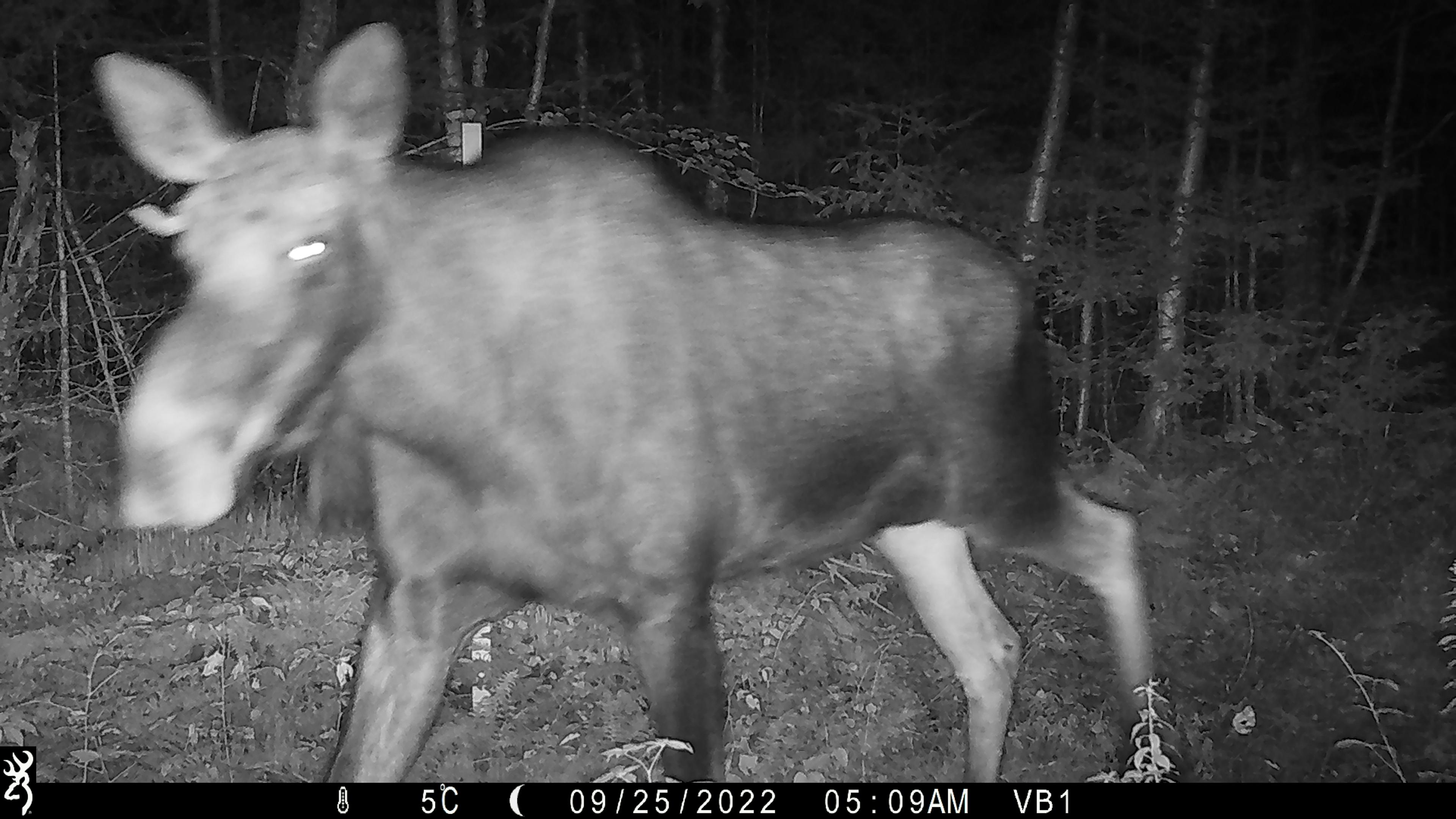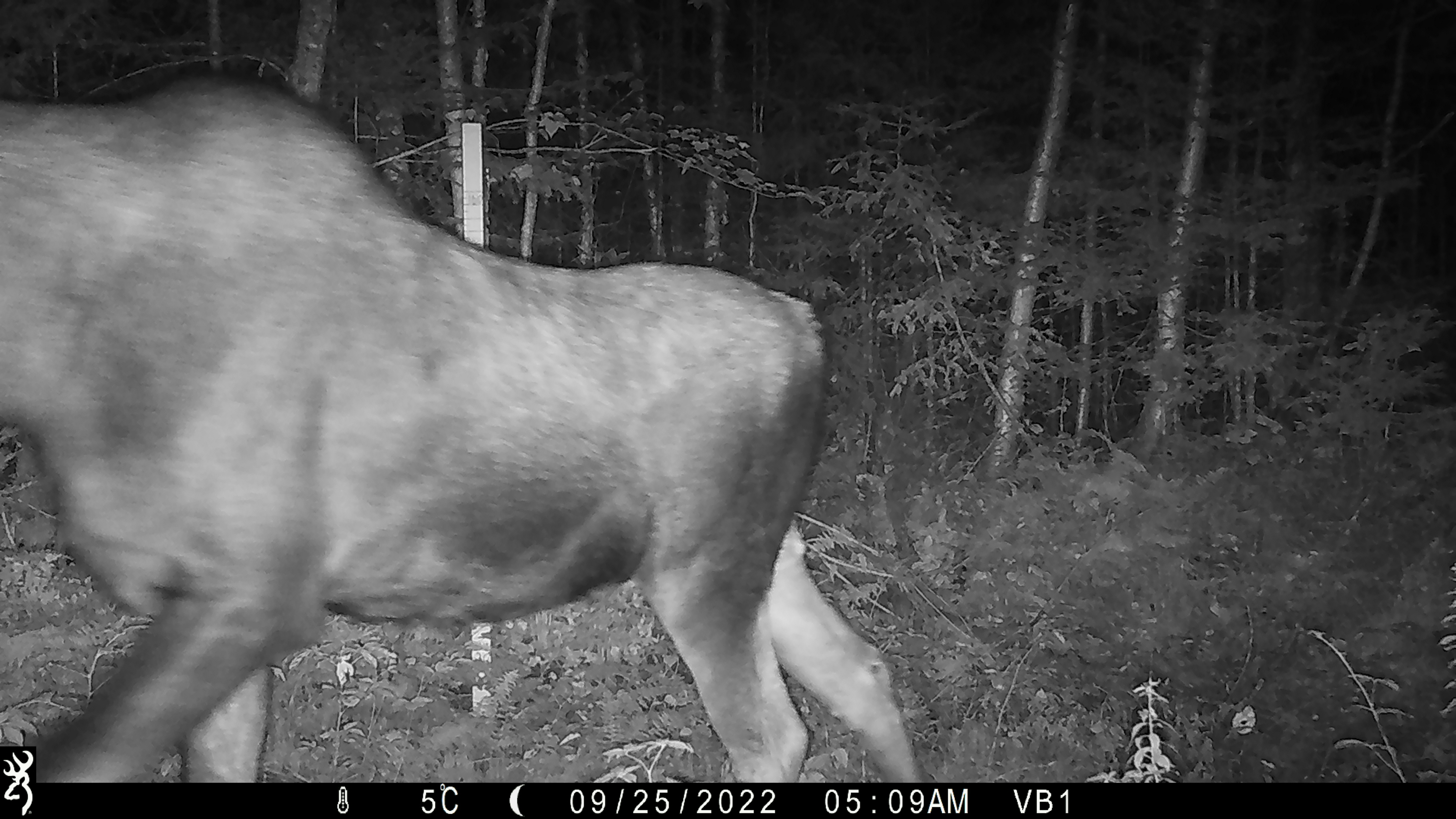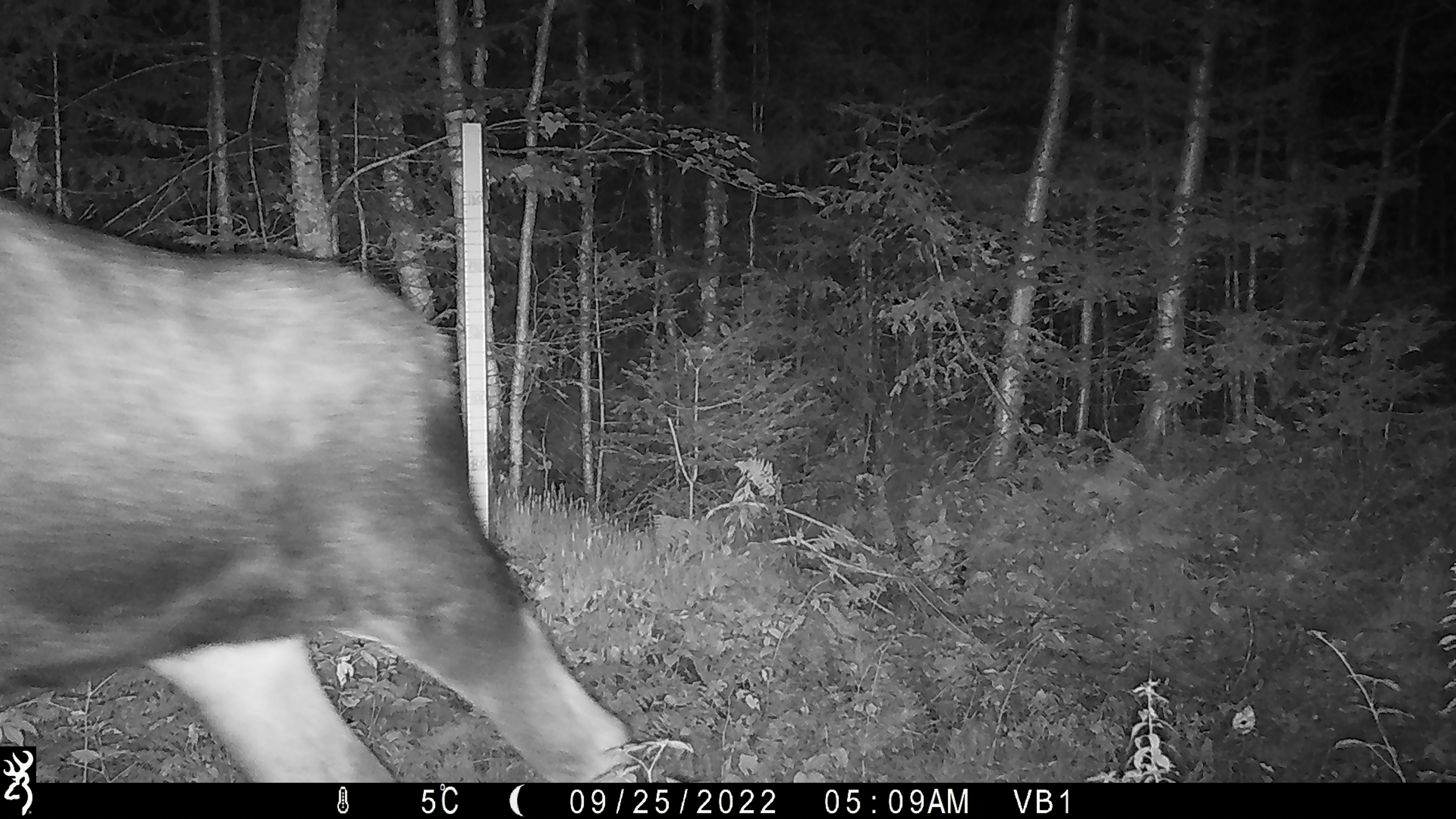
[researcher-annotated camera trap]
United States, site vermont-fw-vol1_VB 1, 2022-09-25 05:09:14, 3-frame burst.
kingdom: Animalia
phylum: Chordata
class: Mammalia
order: Artiodactyla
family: Cervidae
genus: Alces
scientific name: Alces alces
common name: moose